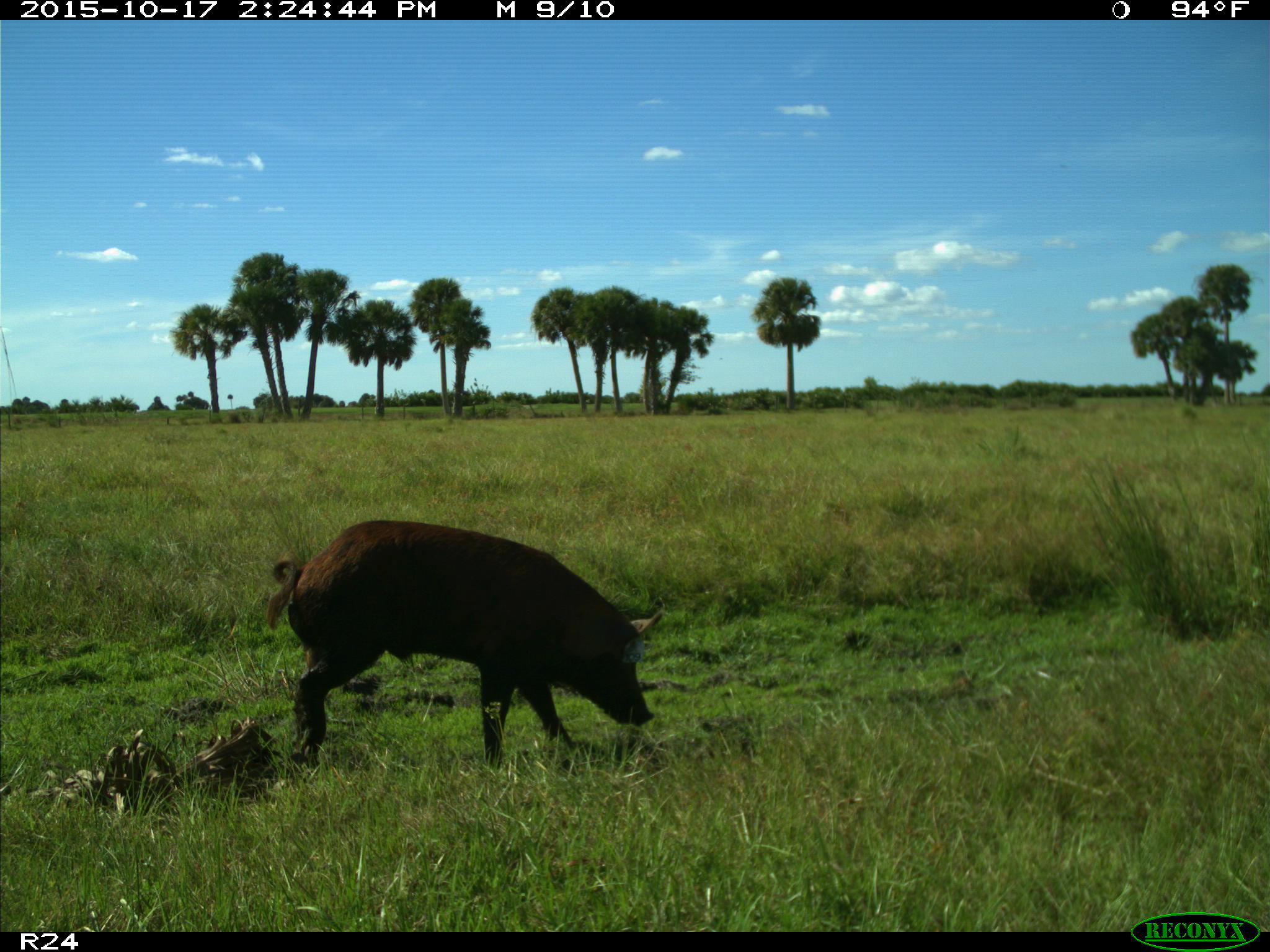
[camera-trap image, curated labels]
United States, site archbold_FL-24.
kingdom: Animalia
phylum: Chordata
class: Mammalia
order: Artiodactyla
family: Suidae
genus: Sus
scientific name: Sus scrofa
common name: wild boar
Sus scrofa (wild boar).